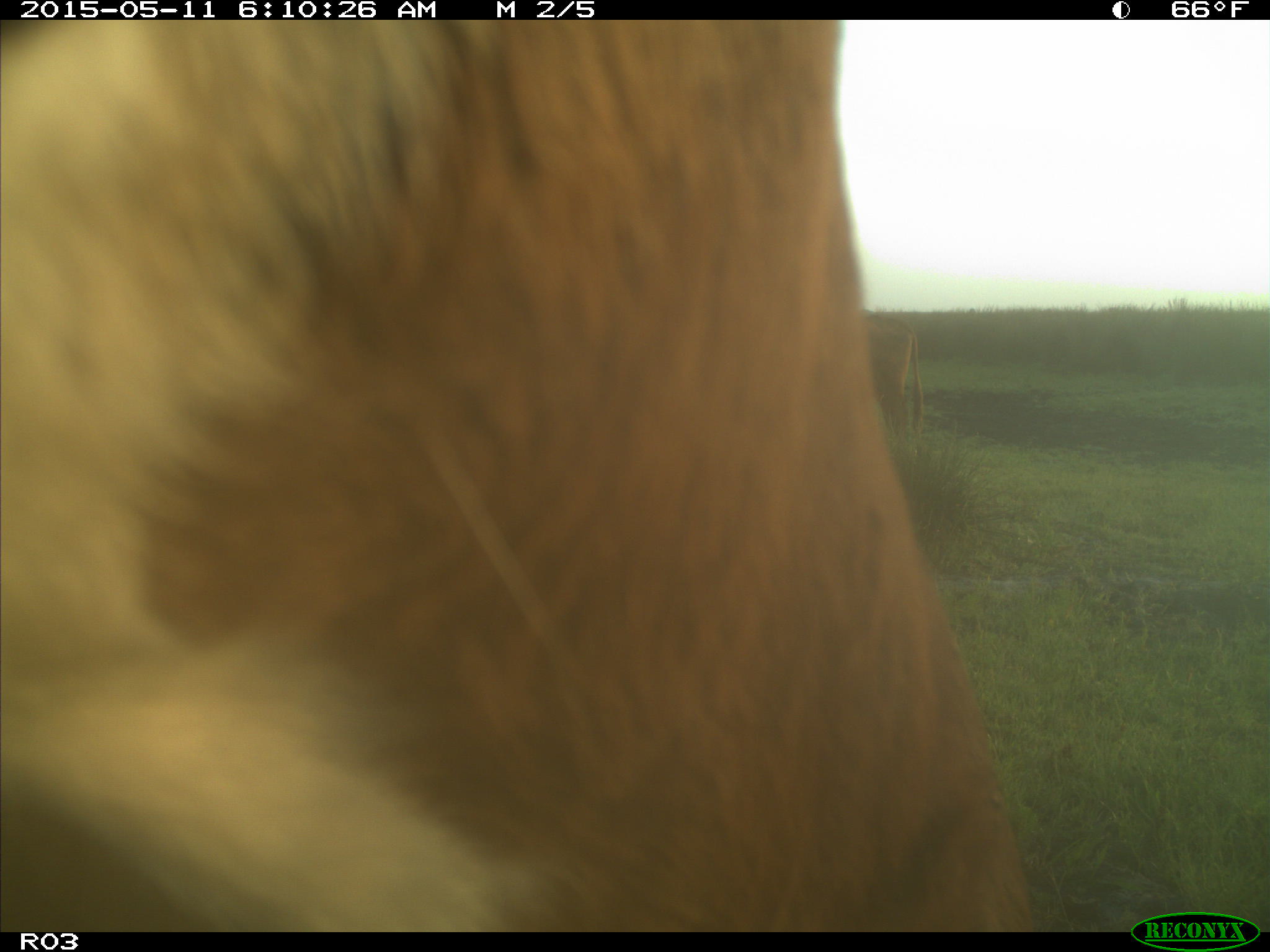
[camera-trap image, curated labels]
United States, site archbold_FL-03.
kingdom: Animalia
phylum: Chordata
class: Mammalia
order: Artiodactyla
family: Bovidae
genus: Bos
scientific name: Bos taurus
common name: domestic cow